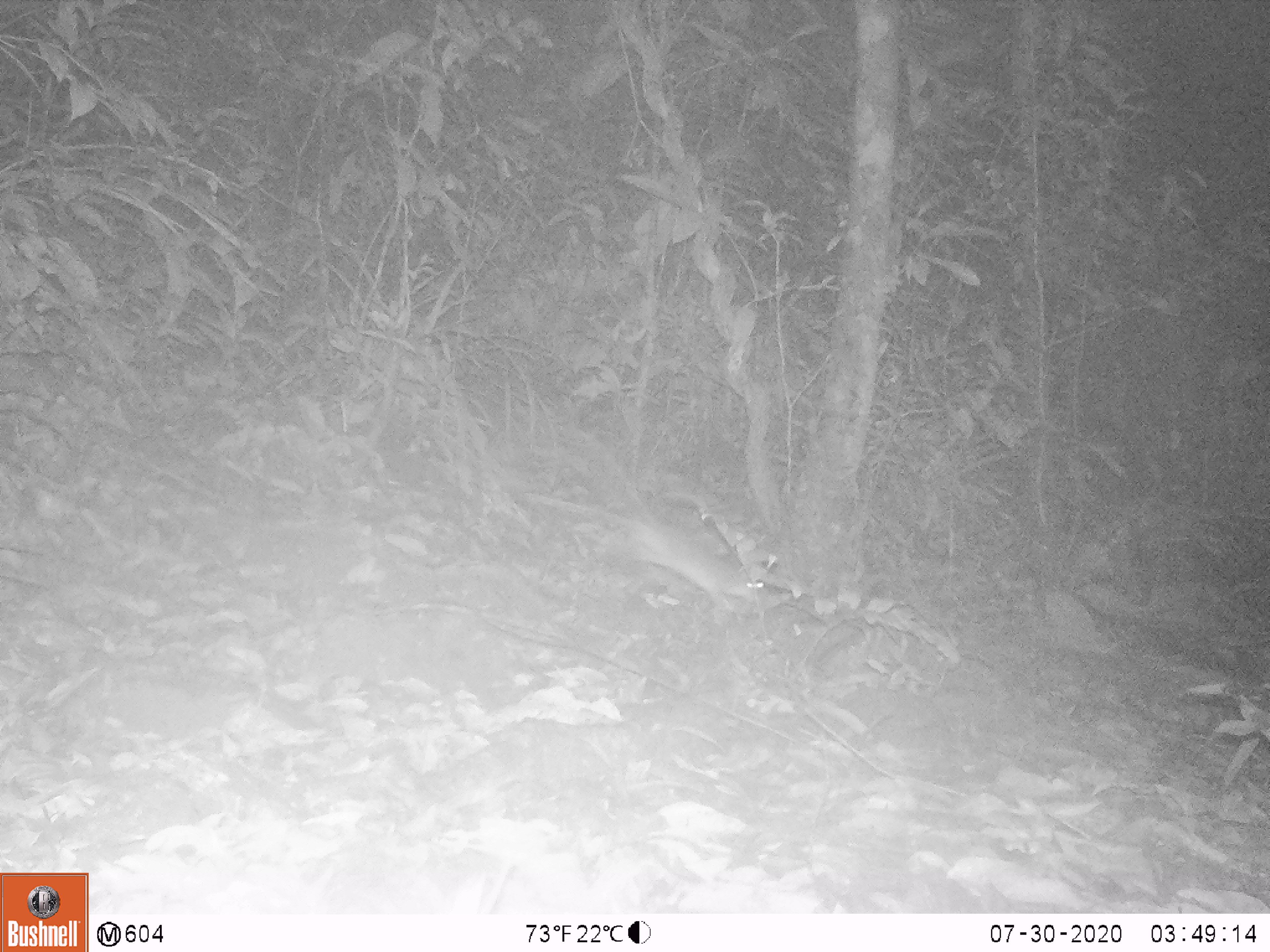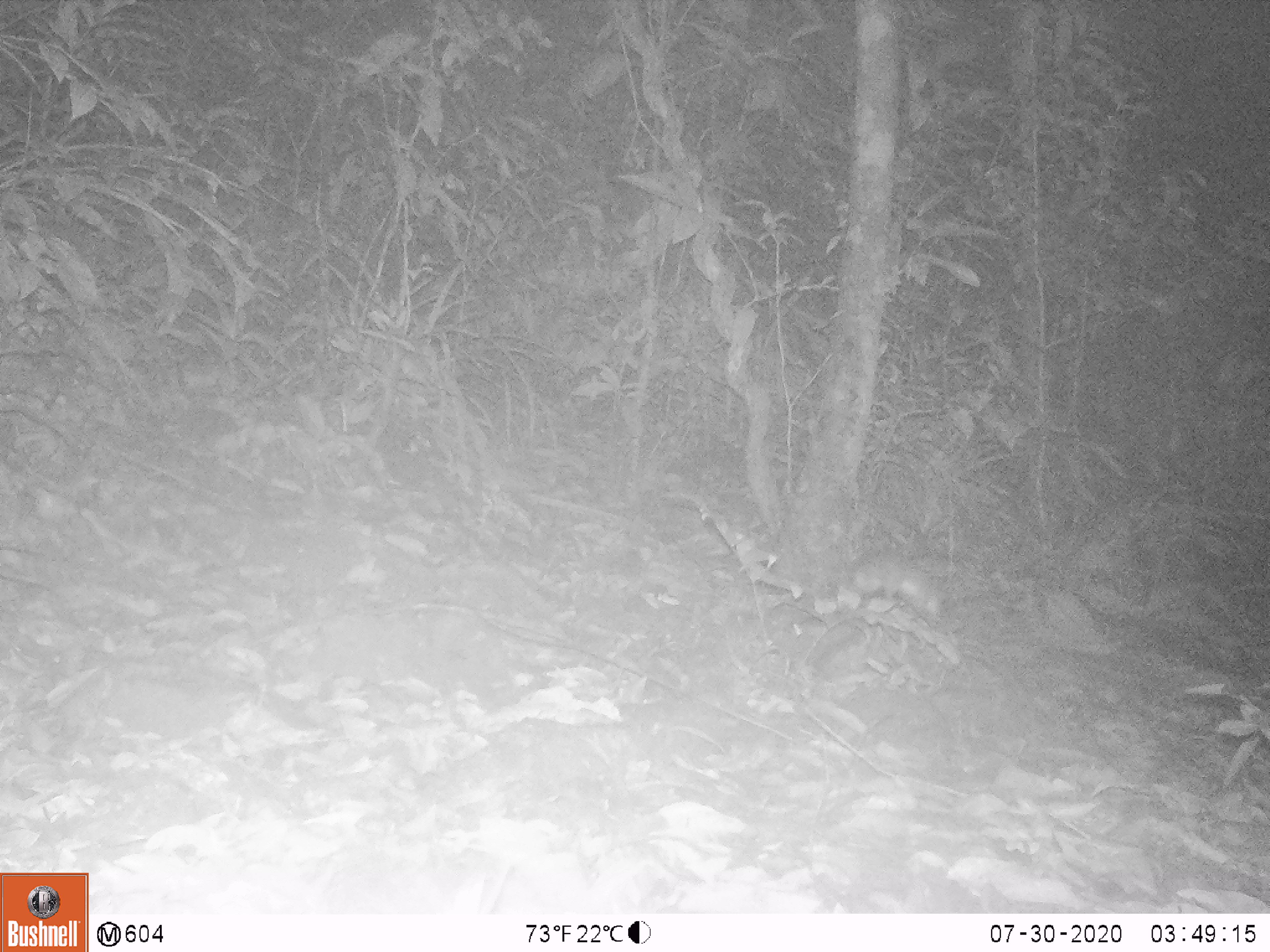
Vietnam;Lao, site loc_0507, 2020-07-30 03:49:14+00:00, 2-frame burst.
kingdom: Animalia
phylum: Chordata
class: Mammalia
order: Rodentia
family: Muridae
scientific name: Muridae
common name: old-world mice and rats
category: unidentified murid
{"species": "unidentified murid (old-world mice and rats) (Muridae)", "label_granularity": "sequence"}